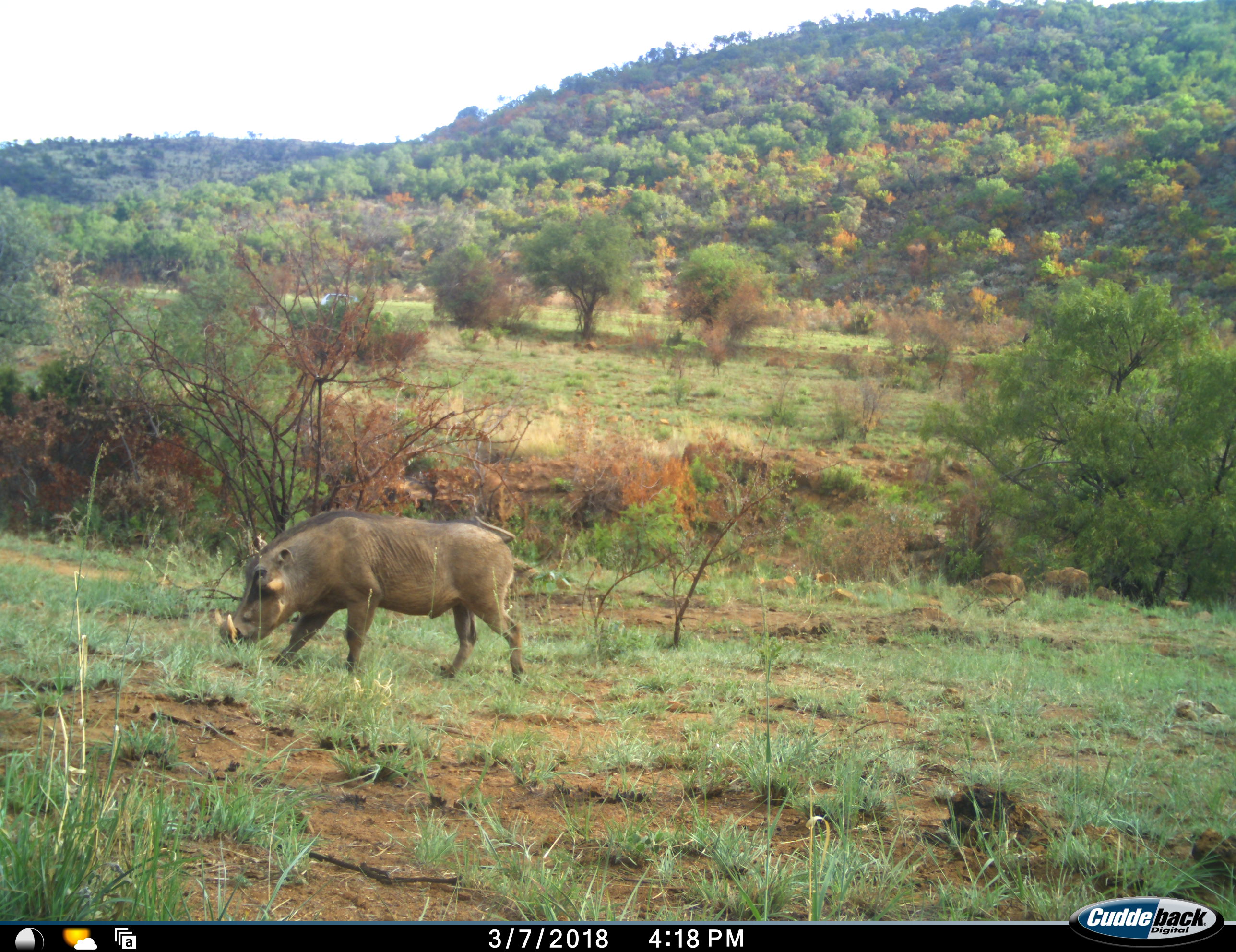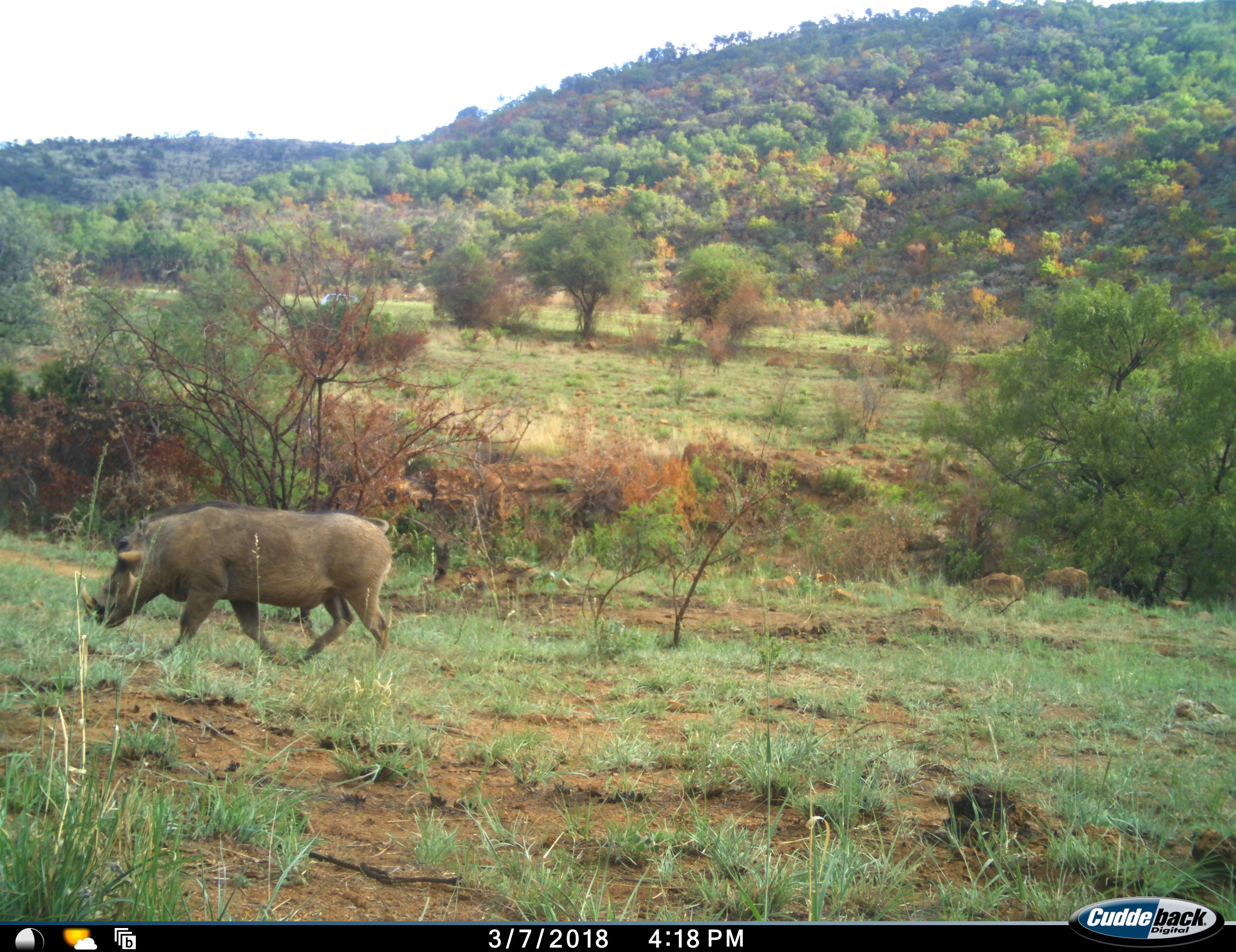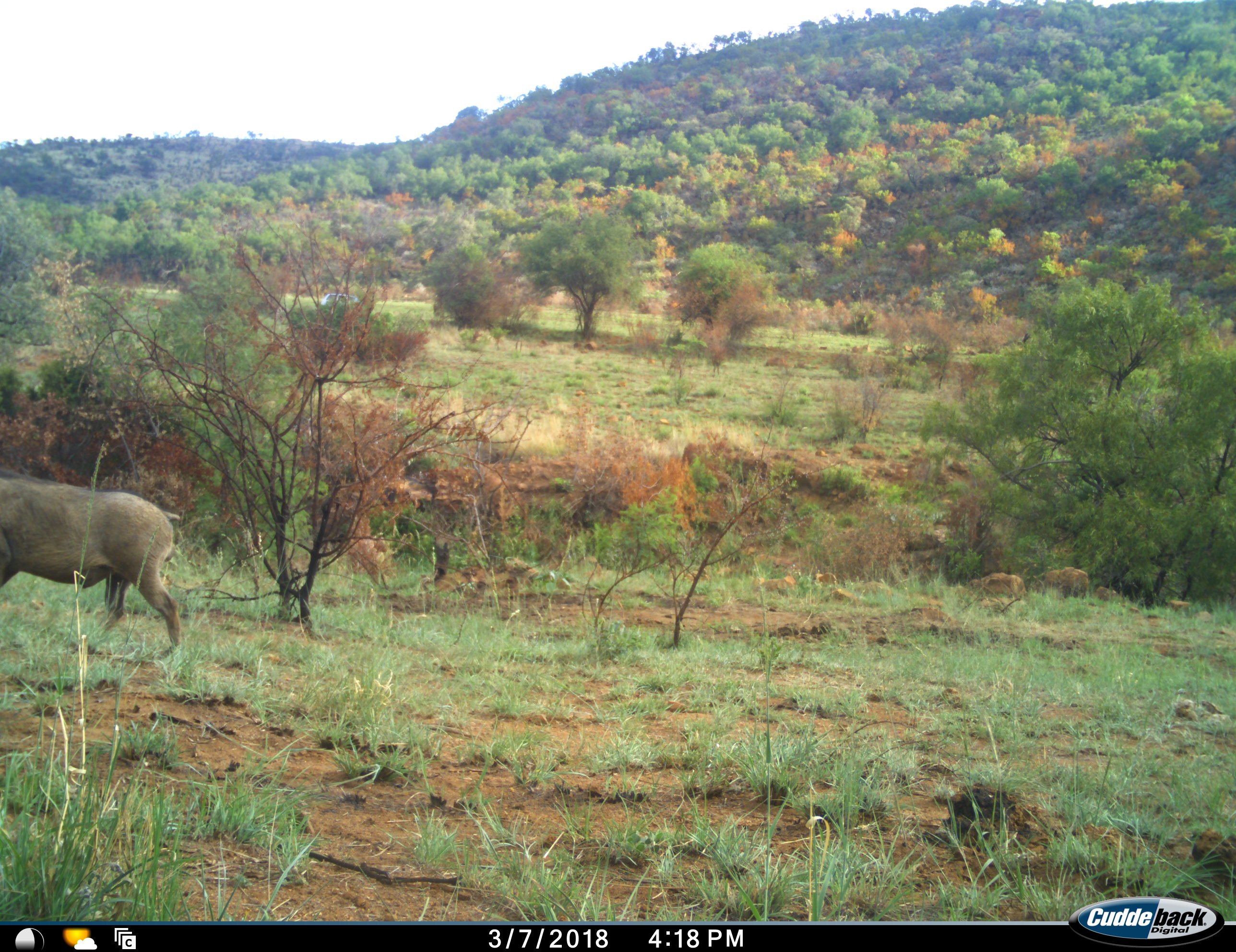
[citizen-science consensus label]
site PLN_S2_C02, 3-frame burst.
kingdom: Animalia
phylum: Chordata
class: Mammalia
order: Artiodactyla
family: Suidae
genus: Phacochoerus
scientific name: Phacochoerus africanus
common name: warthog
Warthog (Phacochoerus africanus), count 1. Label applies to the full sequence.